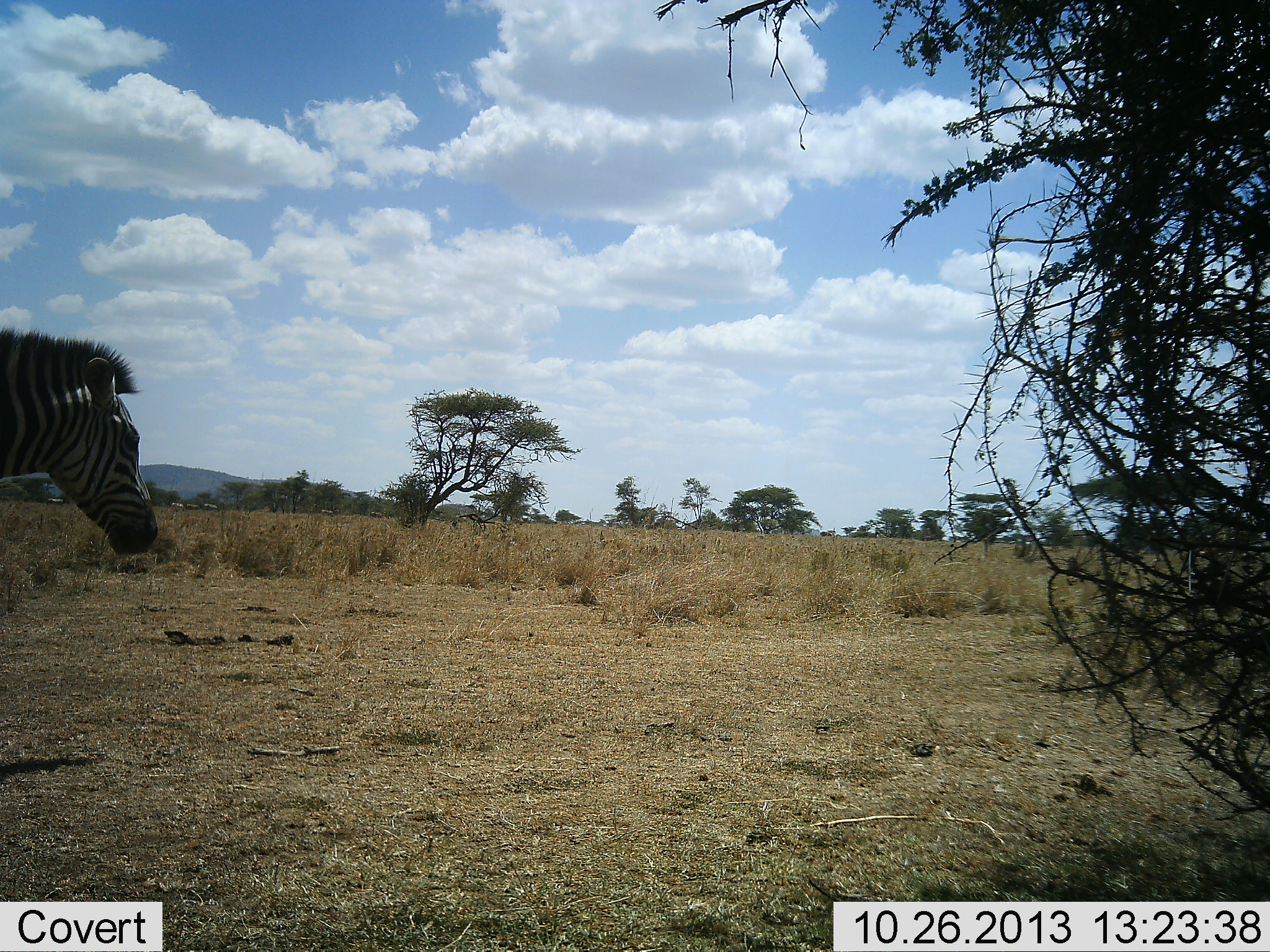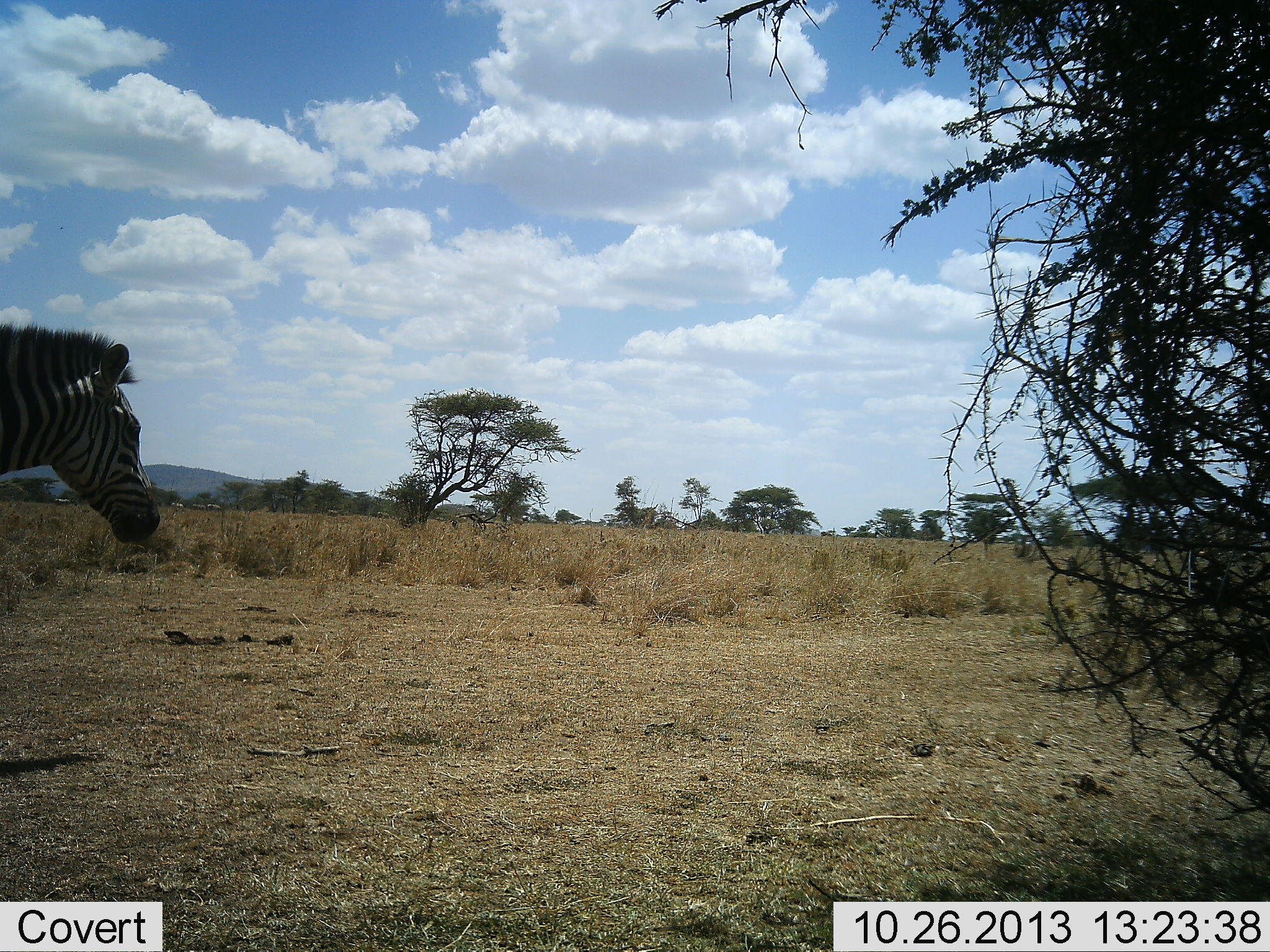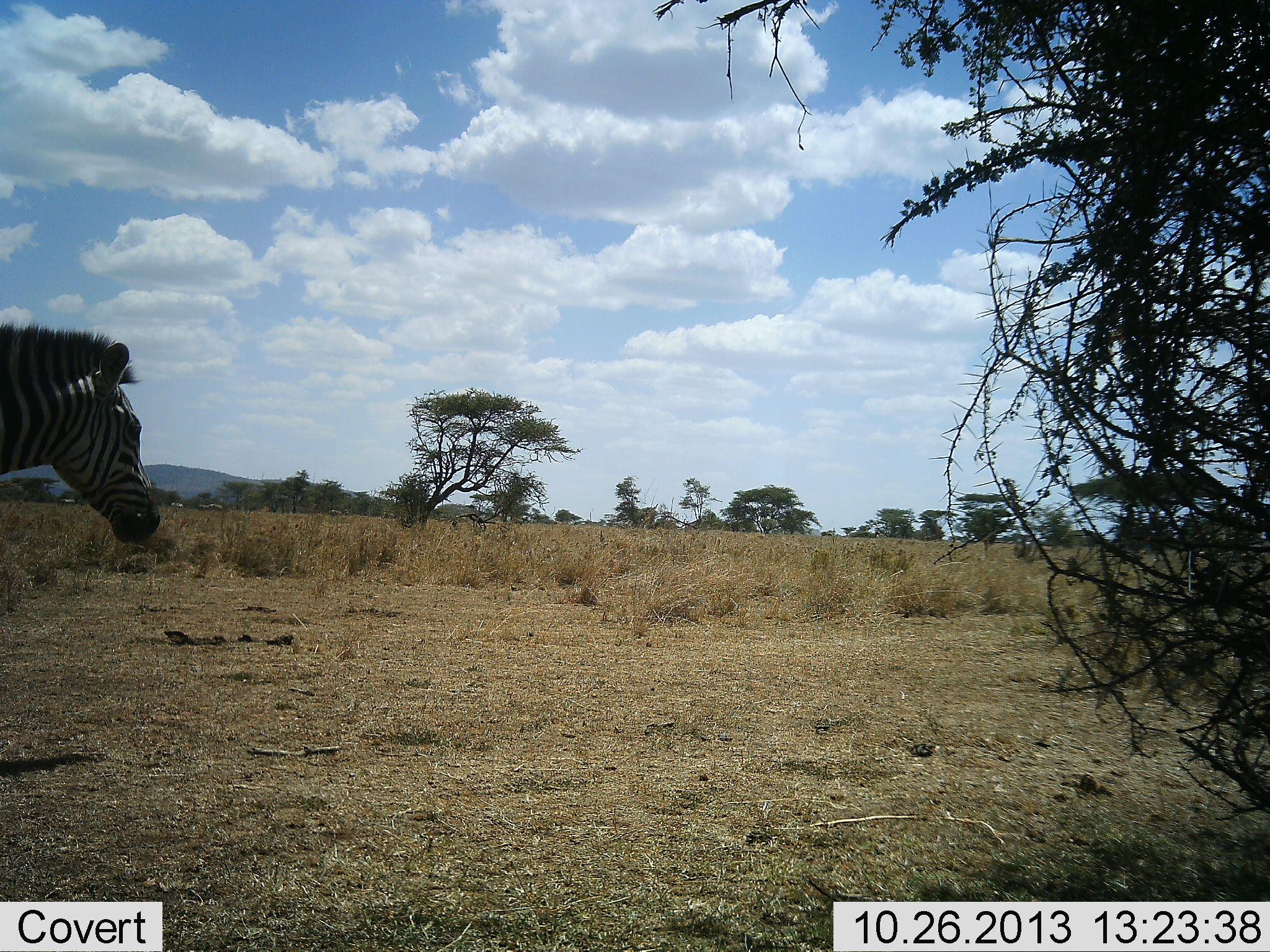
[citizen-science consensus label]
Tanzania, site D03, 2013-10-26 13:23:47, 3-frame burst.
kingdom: Animalia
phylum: Chordata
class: Mammalia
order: Perissodactyla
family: Equidae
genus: Equus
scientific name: Equus quagga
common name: plains zebra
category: zebra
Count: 1.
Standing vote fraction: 80%.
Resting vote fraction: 10%.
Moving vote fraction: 40%.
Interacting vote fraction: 10%.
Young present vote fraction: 0%.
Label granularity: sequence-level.